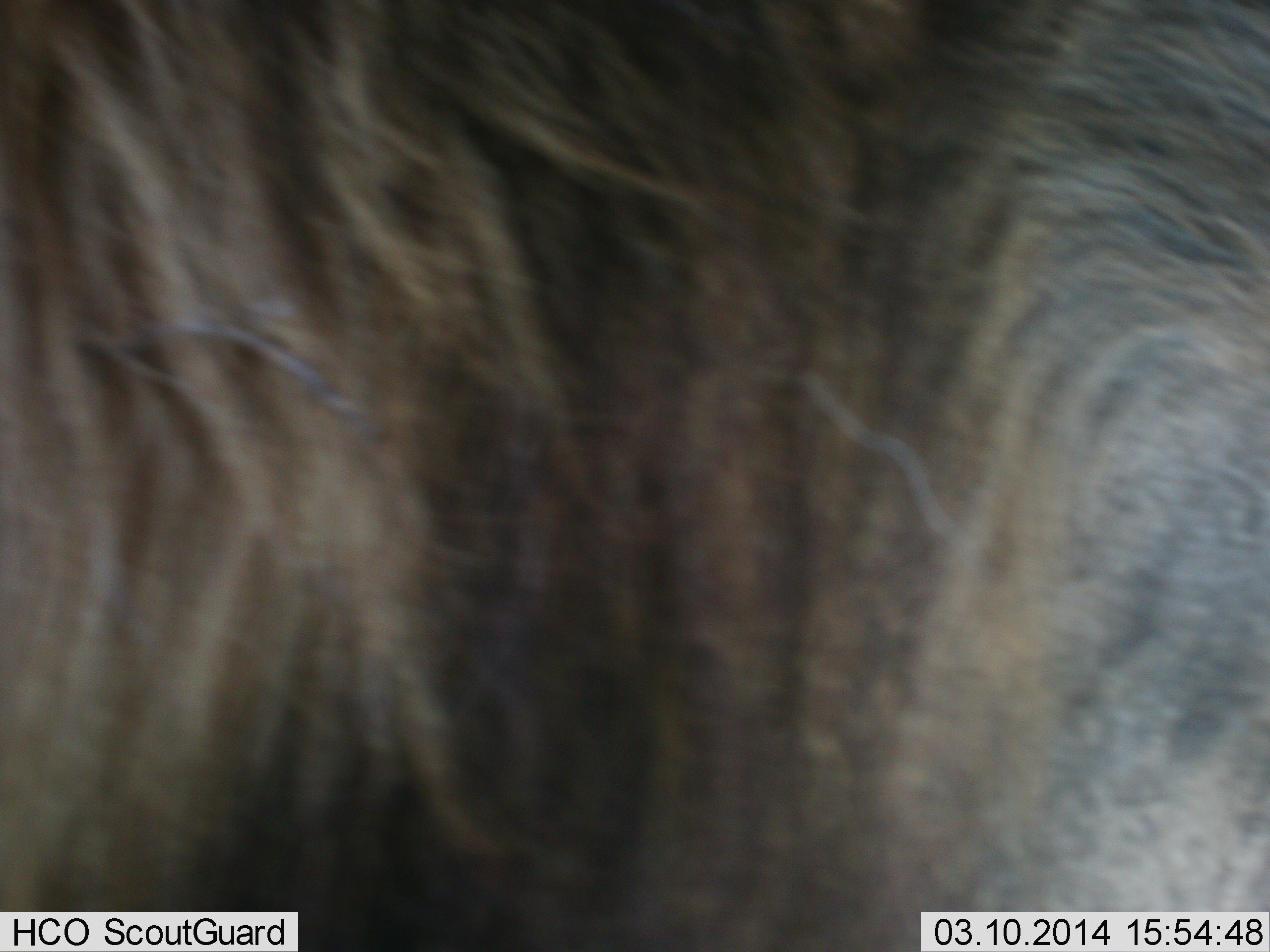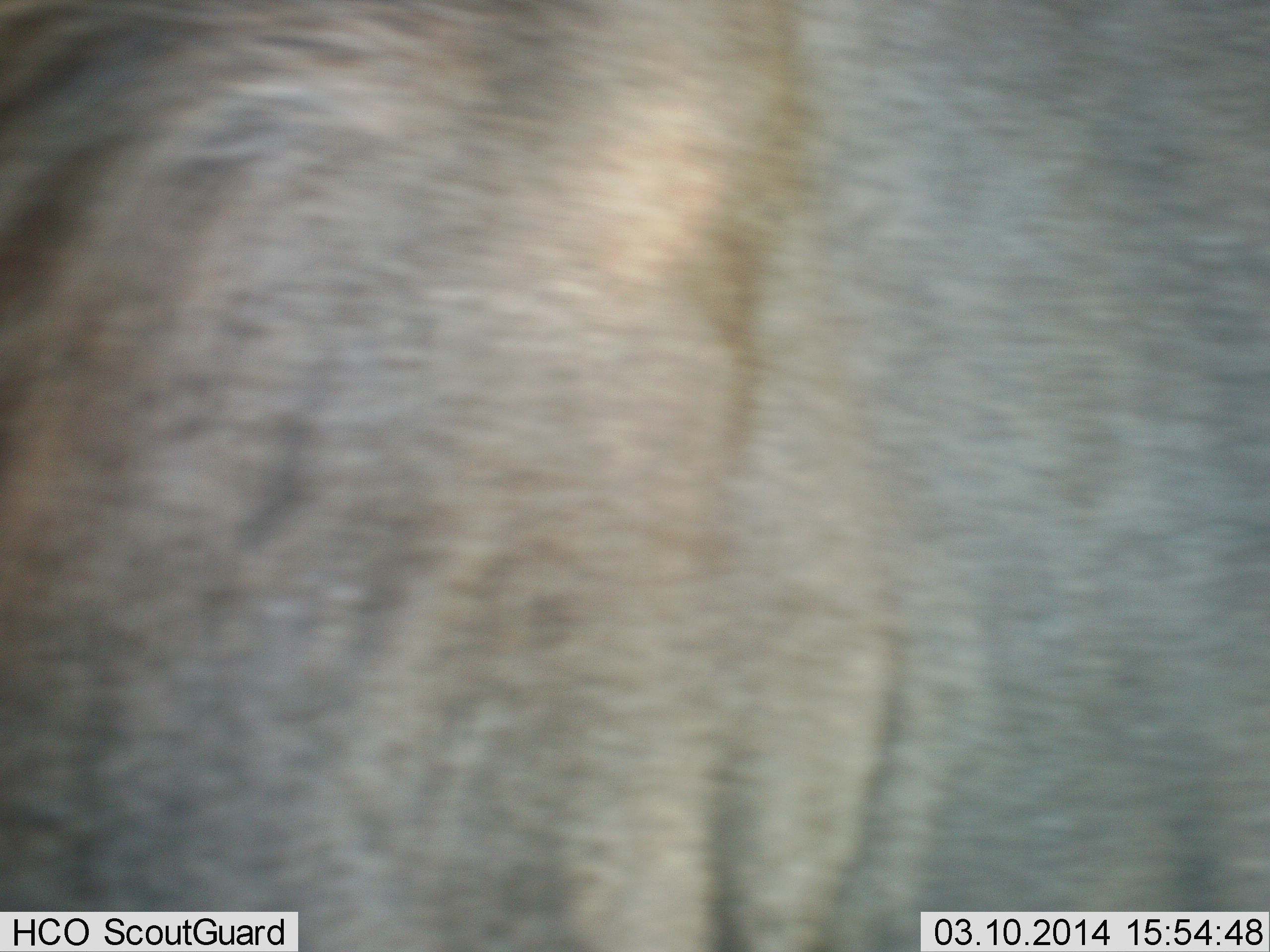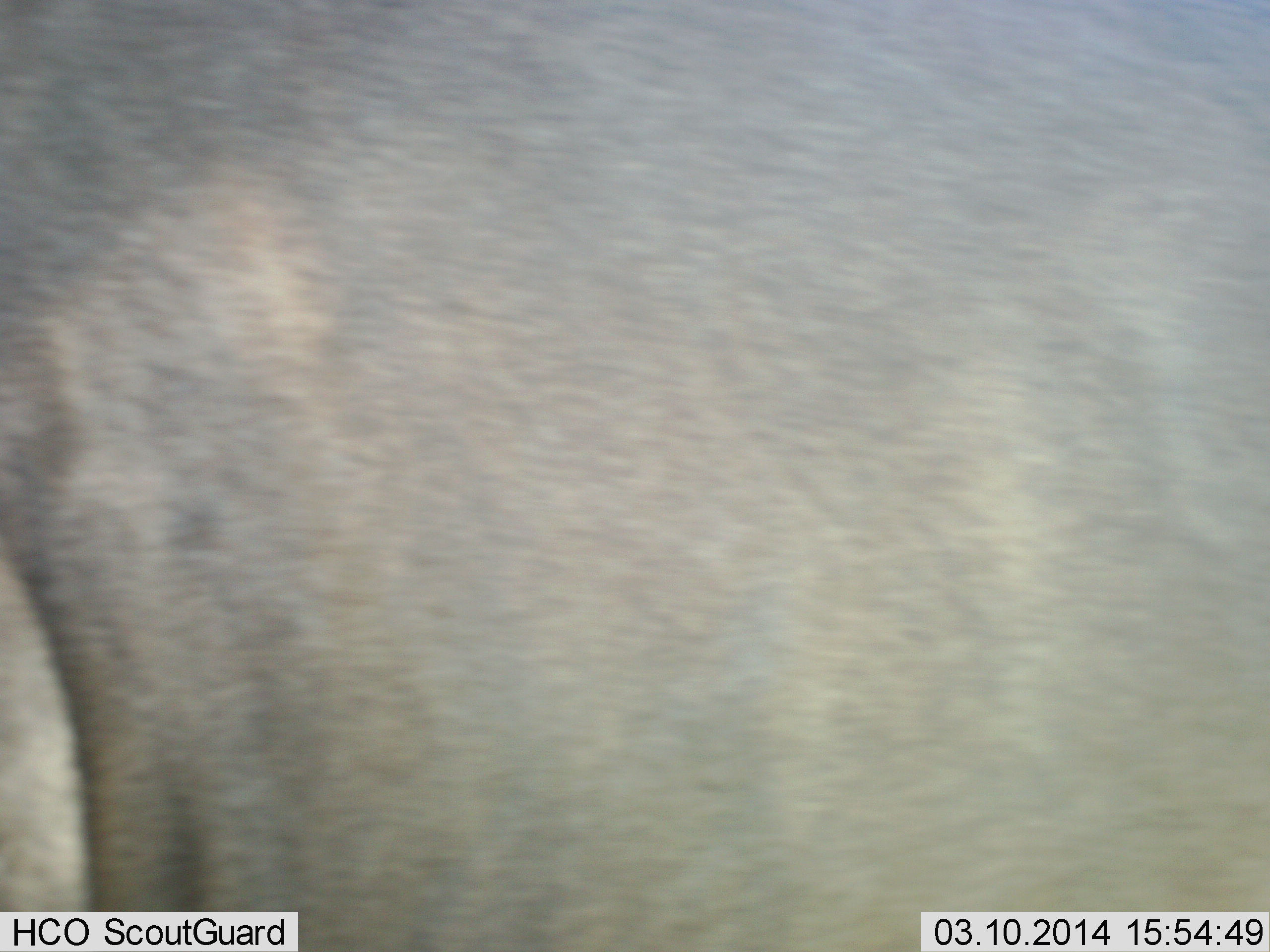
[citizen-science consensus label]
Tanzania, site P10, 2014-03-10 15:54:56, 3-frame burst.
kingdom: Animalia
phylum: Chordata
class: Mammalia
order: Artiodactyla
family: Bovidae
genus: Connochaetes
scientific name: Connochaetes taurinus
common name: blue wildebeest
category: wildebeest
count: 1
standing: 50%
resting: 0%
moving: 50%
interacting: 0%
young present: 0%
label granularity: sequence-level